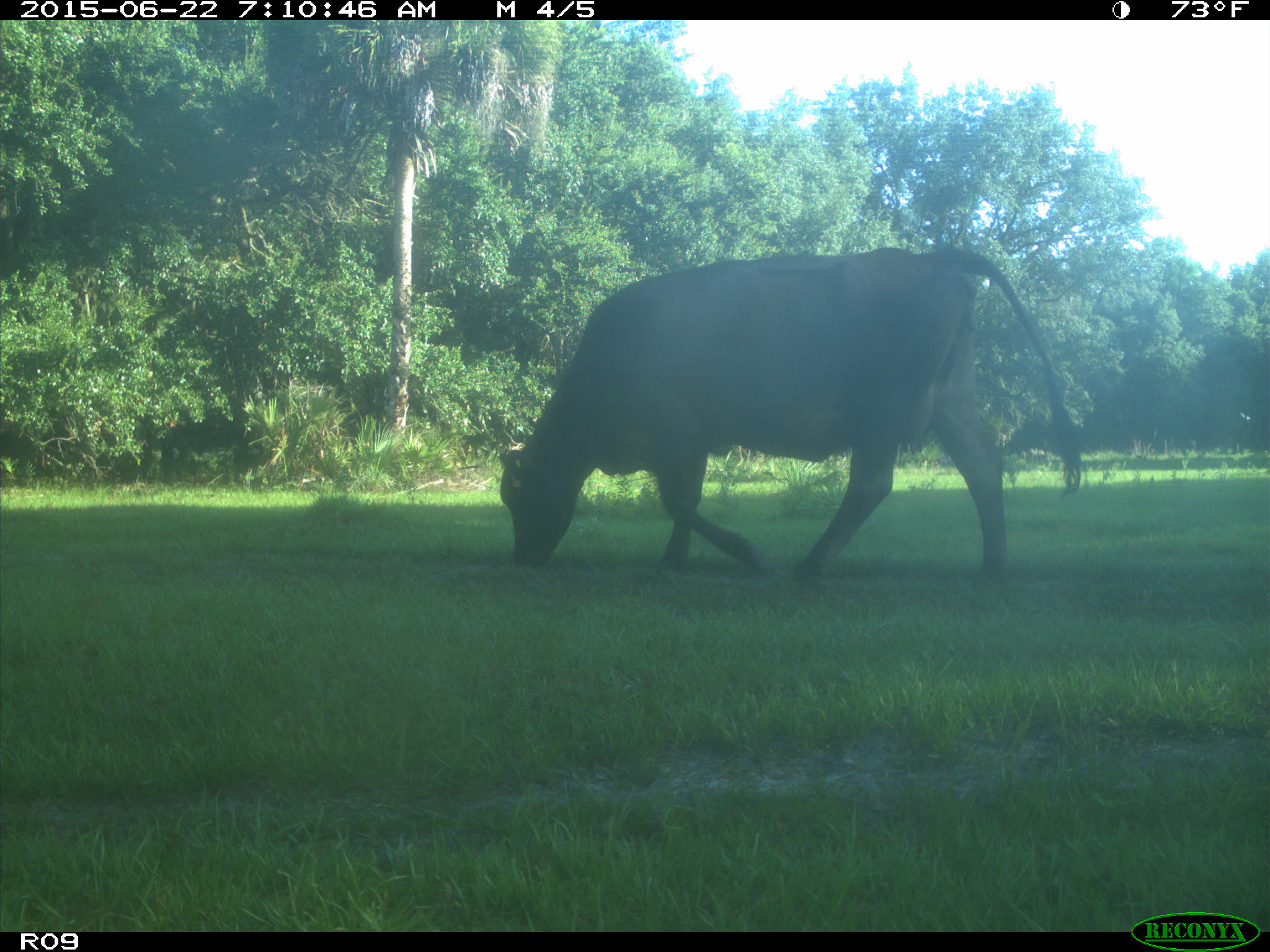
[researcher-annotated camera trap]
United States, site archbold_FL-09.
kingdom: Animalia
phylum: Chordata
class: Mammalia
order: Artiodactyla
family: Bovidae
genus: Bos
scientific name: Bos taurus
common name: domestic cow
Bos taurus (domestic cow).